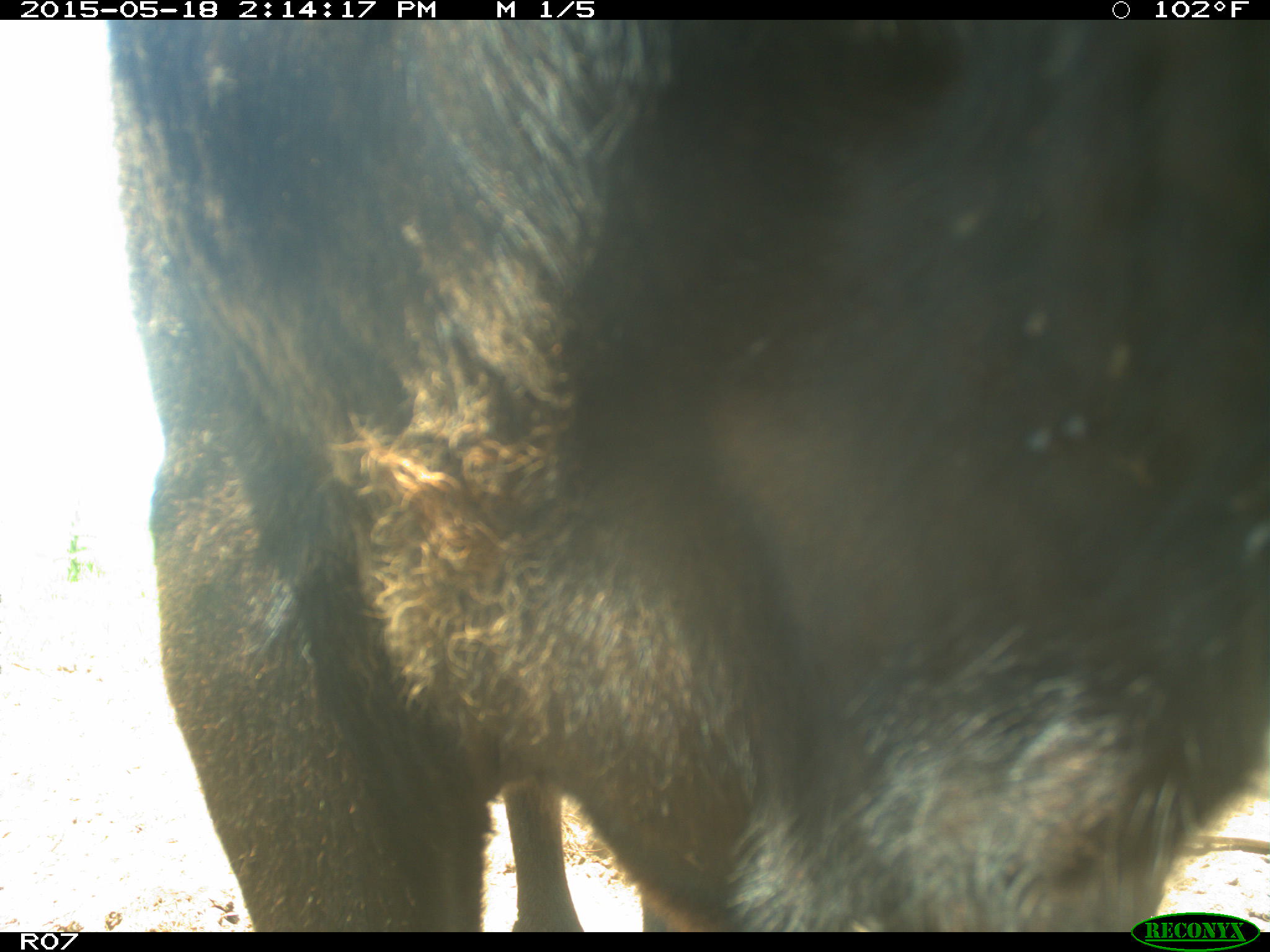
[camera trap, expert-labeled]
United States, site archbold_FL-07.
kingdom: Animalia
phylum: Chordata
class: Mammalia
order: Artiodactyla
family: Bovidae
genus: Bos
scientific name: Bos taurus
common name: domestic cow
Bos taurus (domestic cow).